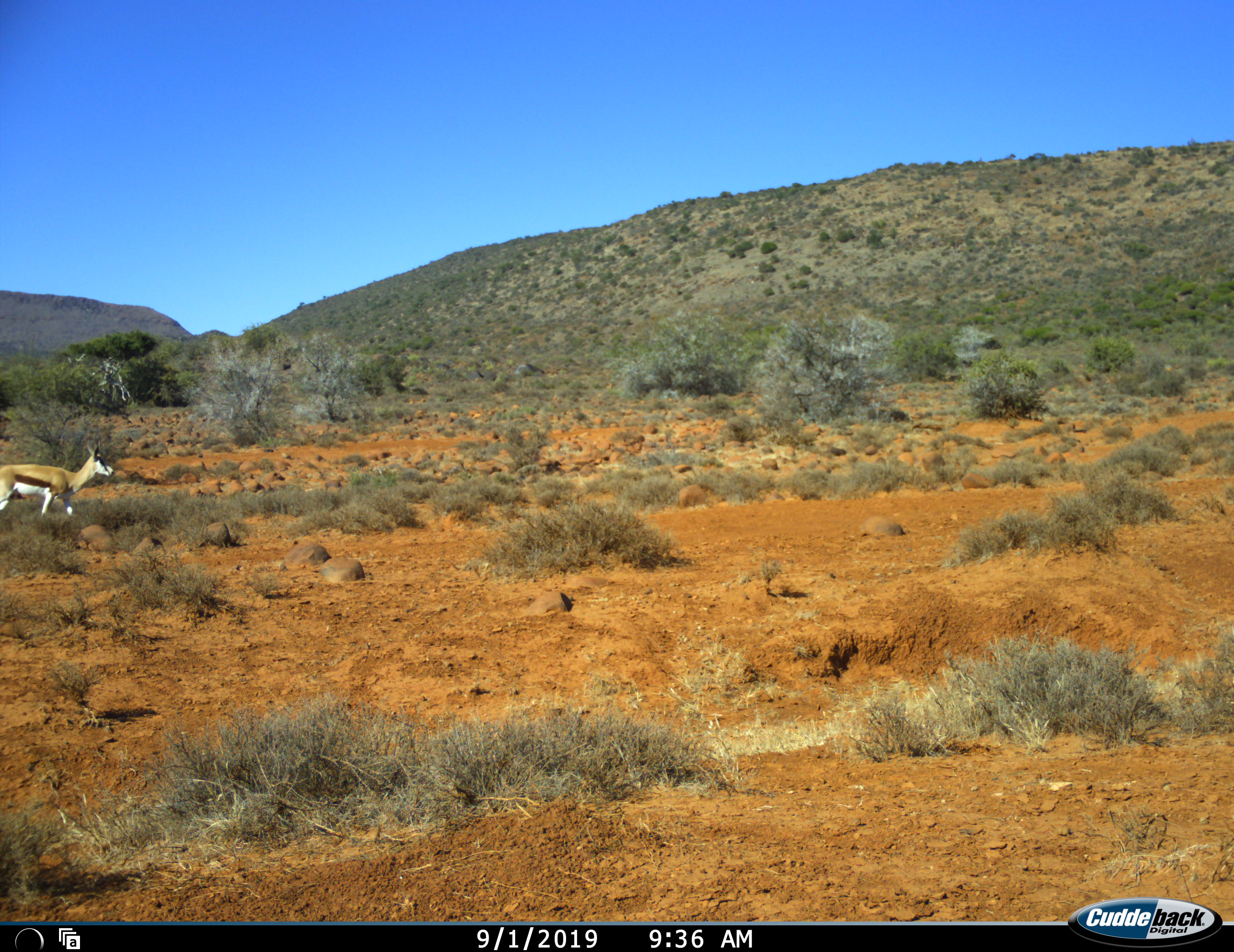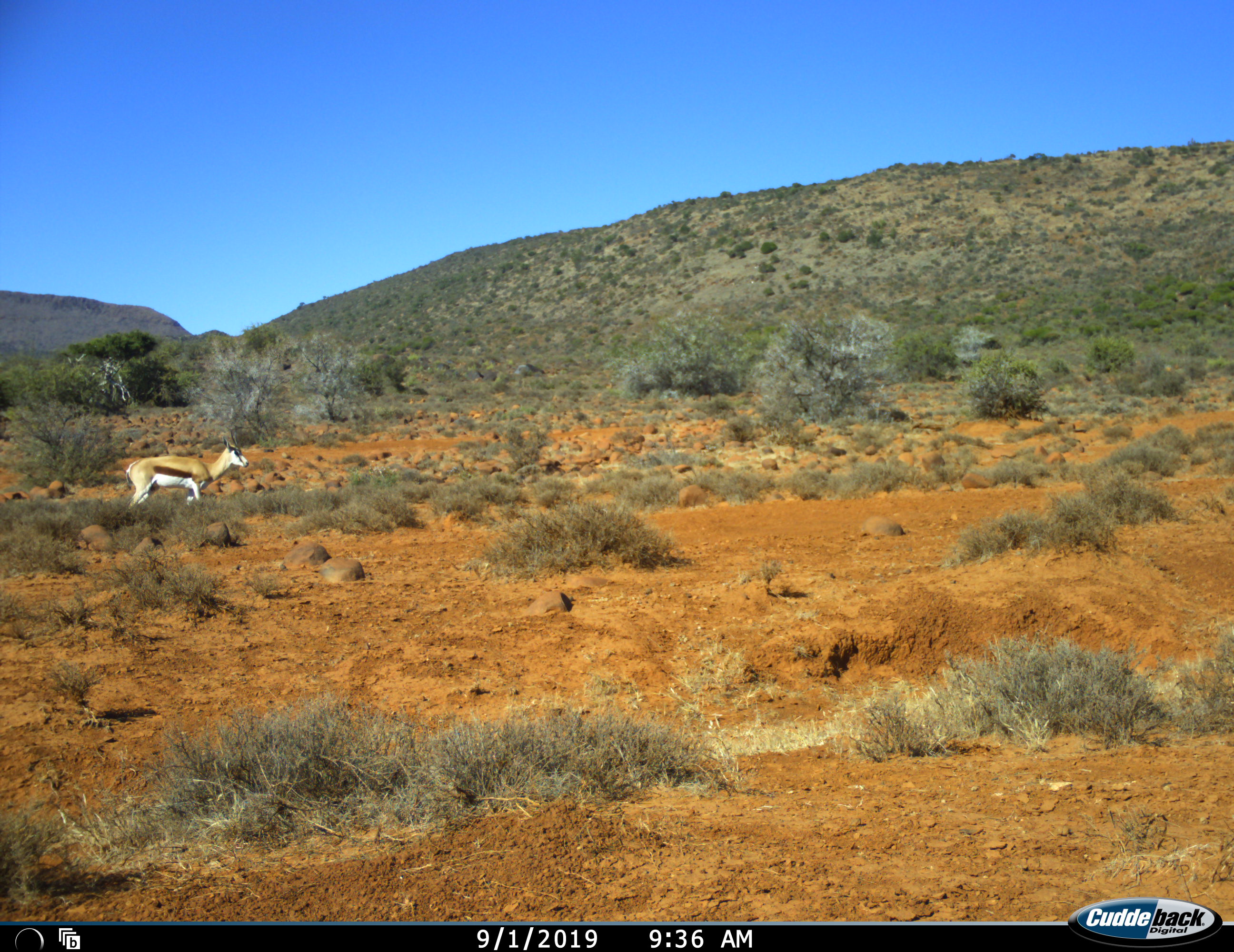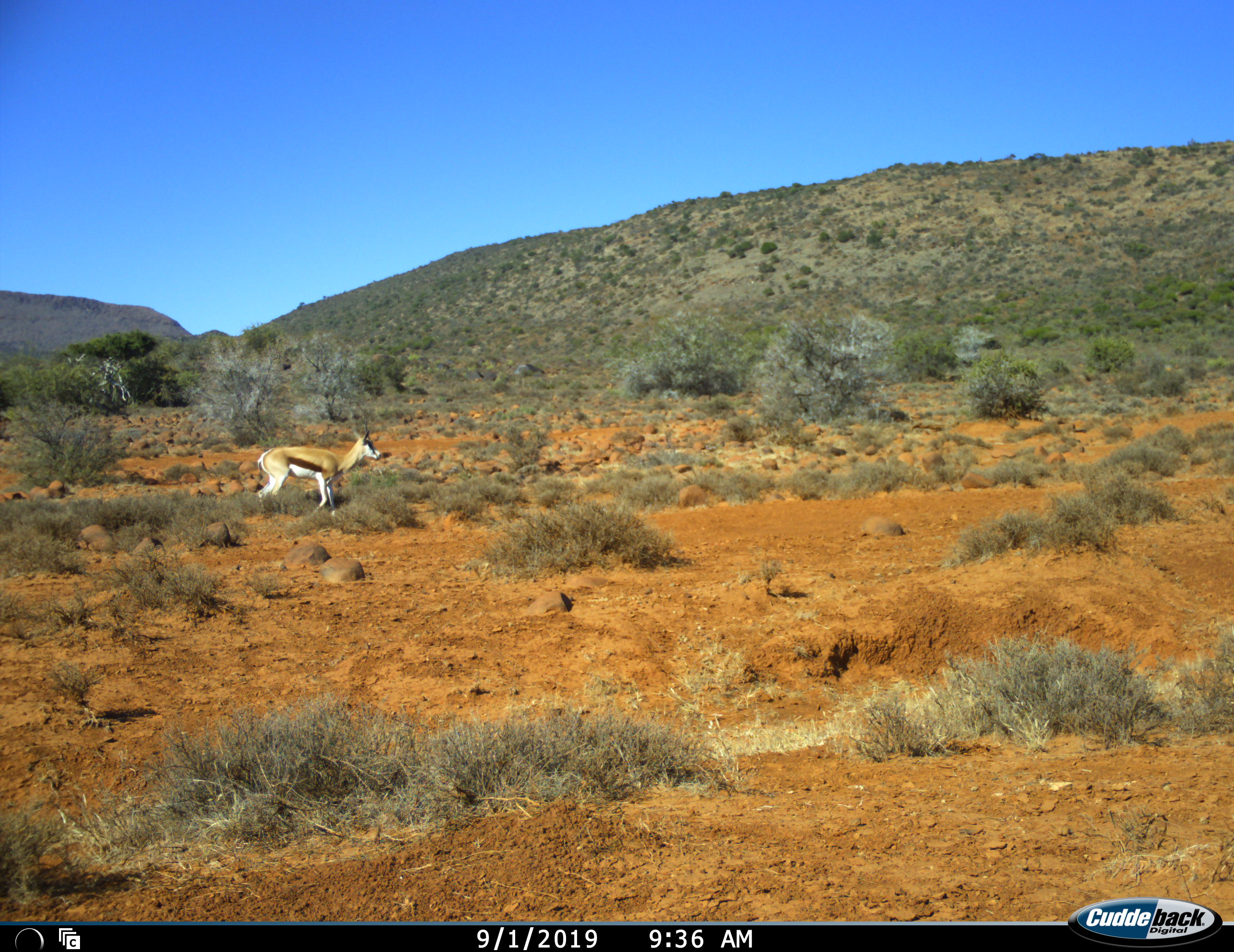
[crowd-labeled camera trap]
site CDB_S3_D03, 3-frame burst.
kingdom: Animalia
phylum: Chordata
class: Mammalia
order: Artiodactyla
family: Bovidae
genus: Antidorcas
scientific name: Antidorcas marsupialis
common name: springbok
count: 1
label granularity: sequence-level